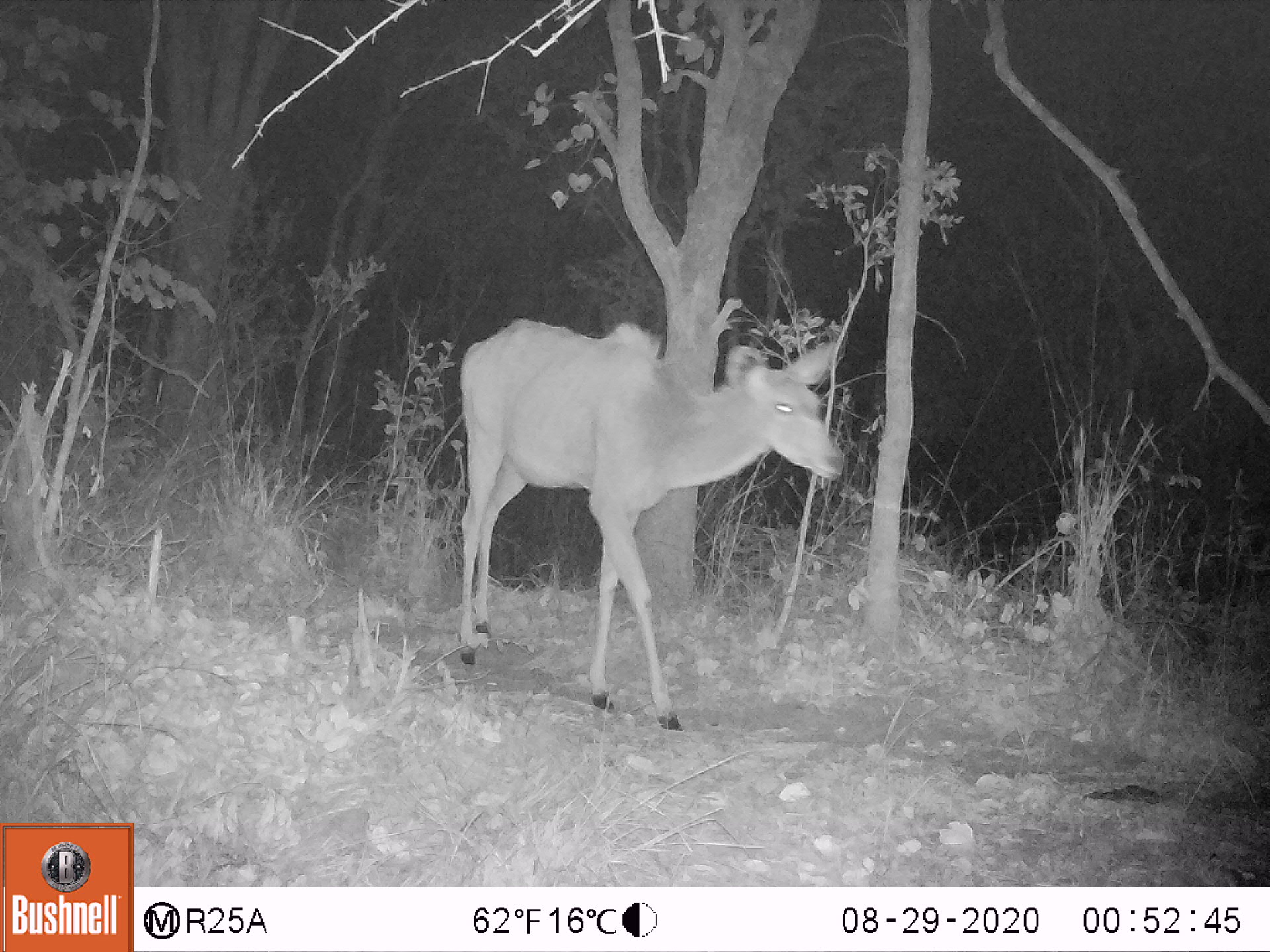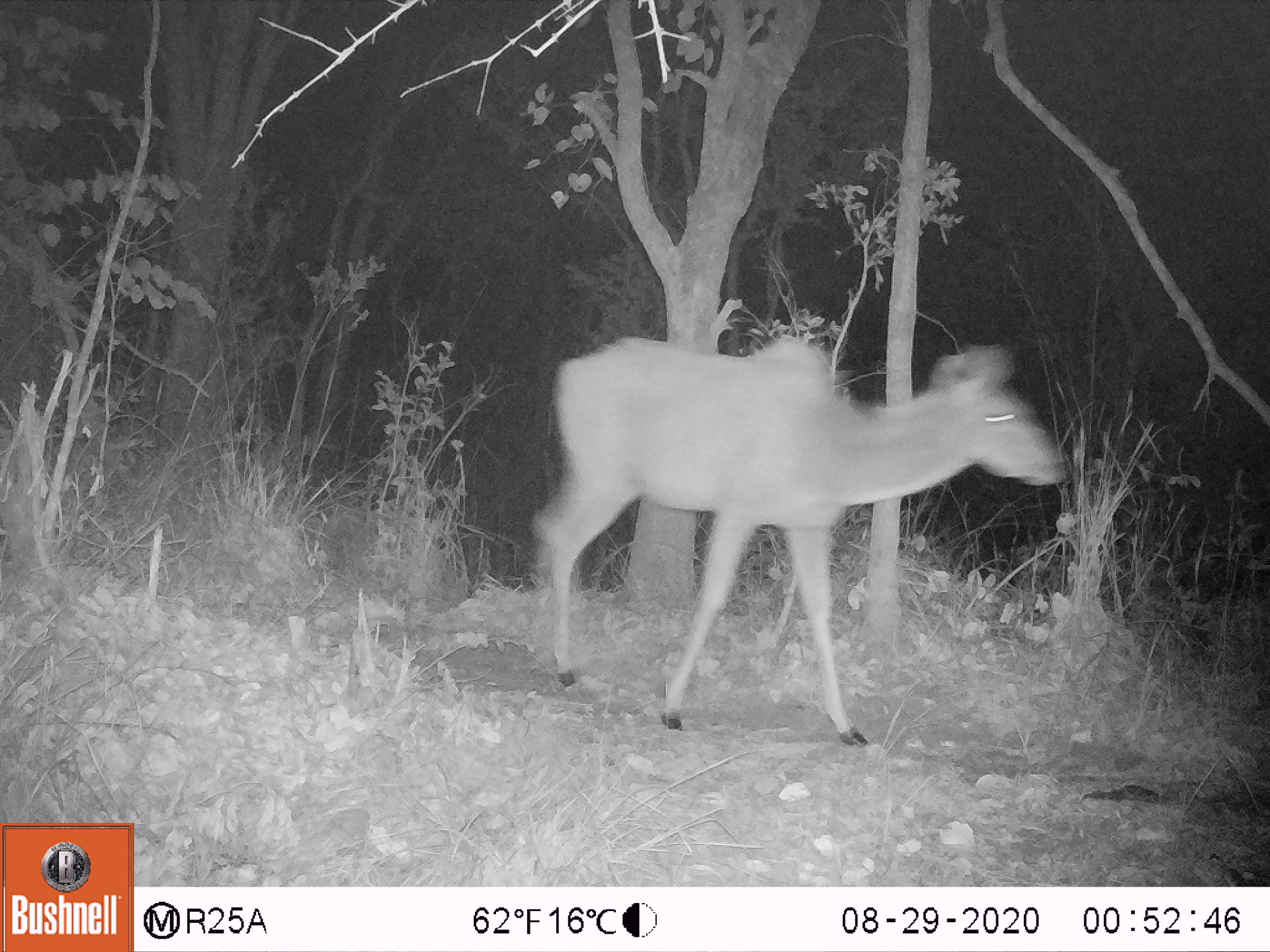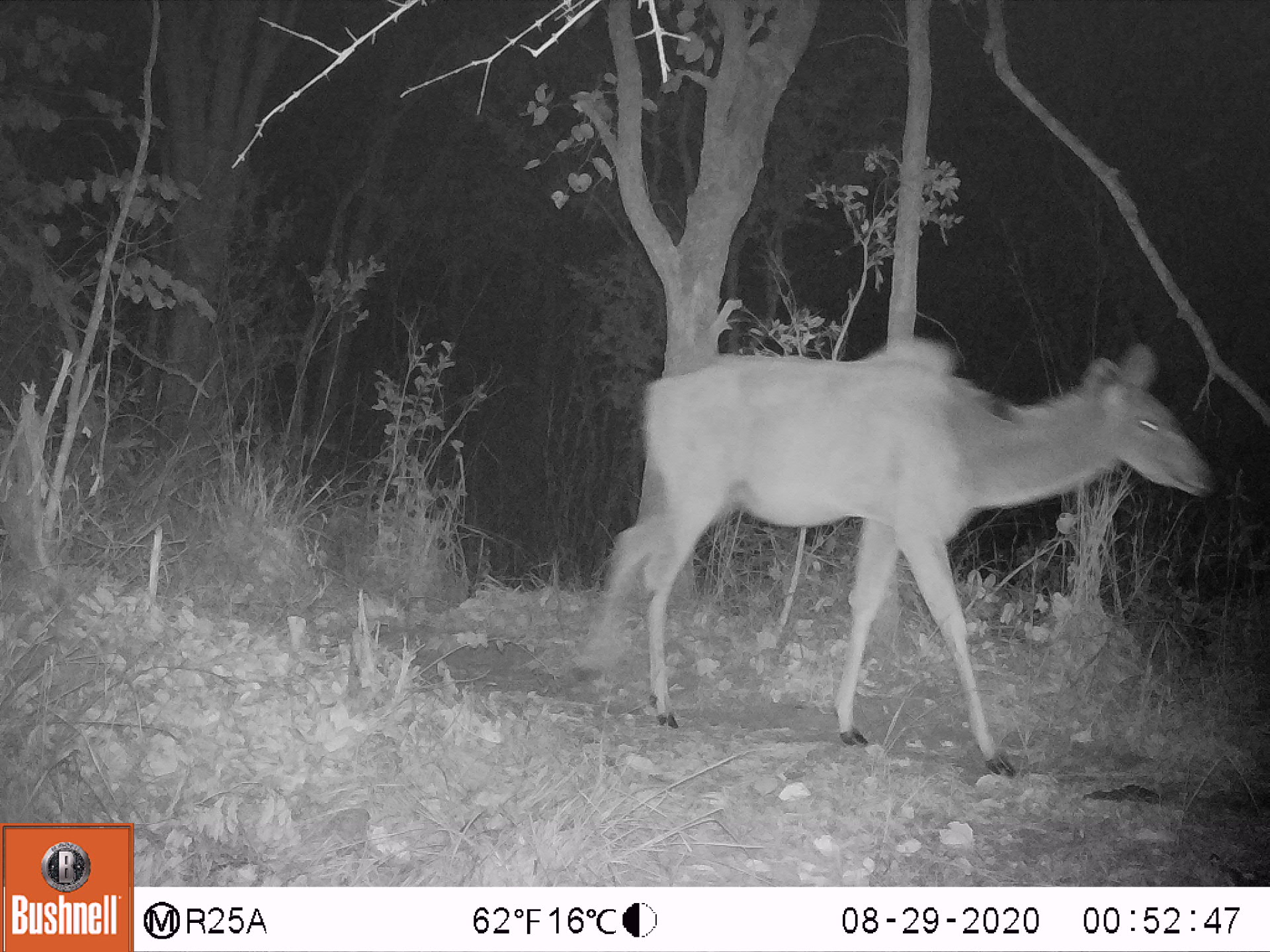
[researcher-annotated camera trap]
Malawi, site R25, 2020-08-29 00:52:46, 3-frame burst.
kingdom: Animalia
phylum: Chordata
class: Mammalia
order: Artiodactyla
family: Bovidae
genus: Tragelaphus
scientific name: Tragelaphus strepsiceros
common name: greater kudu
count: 1